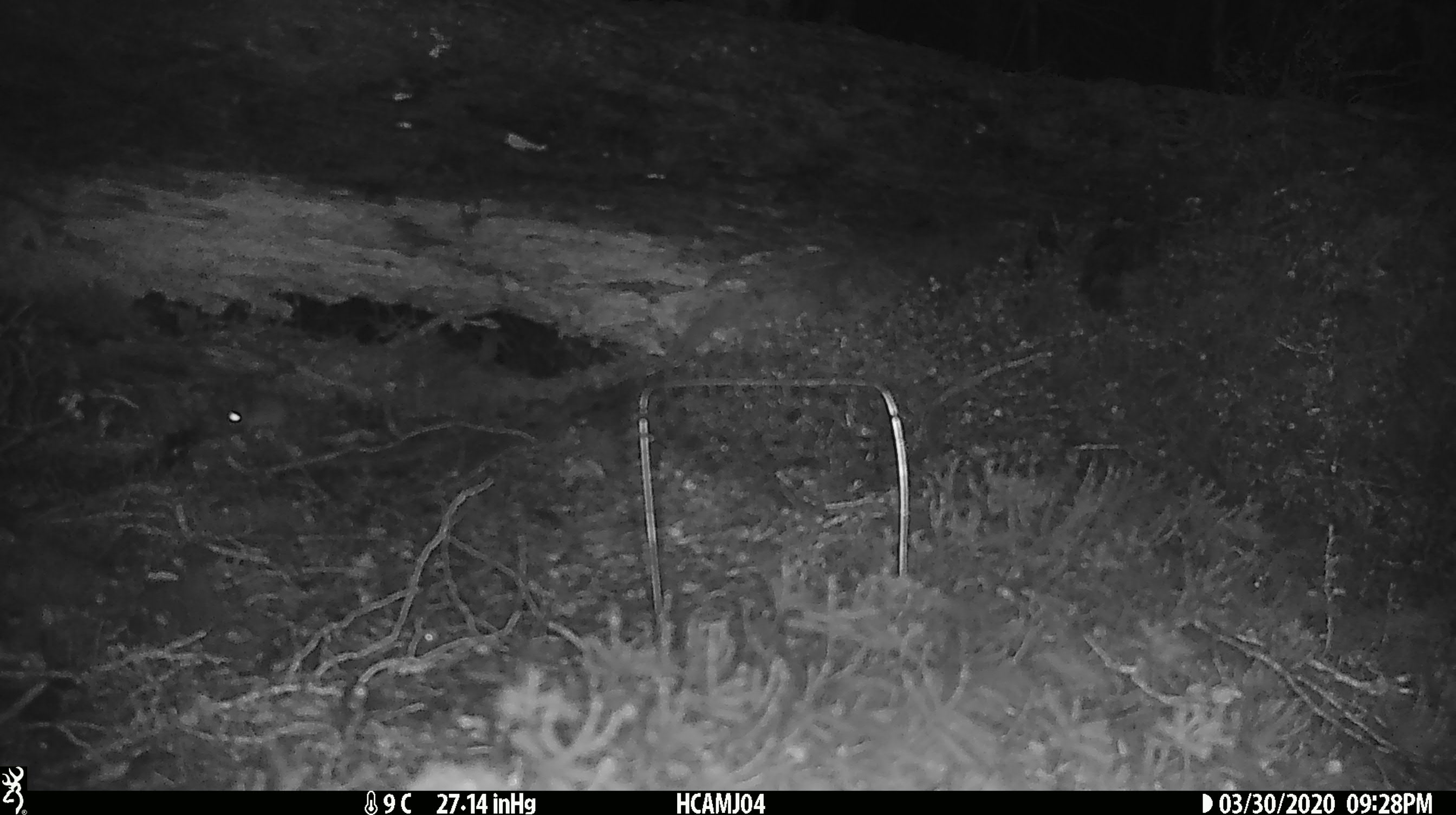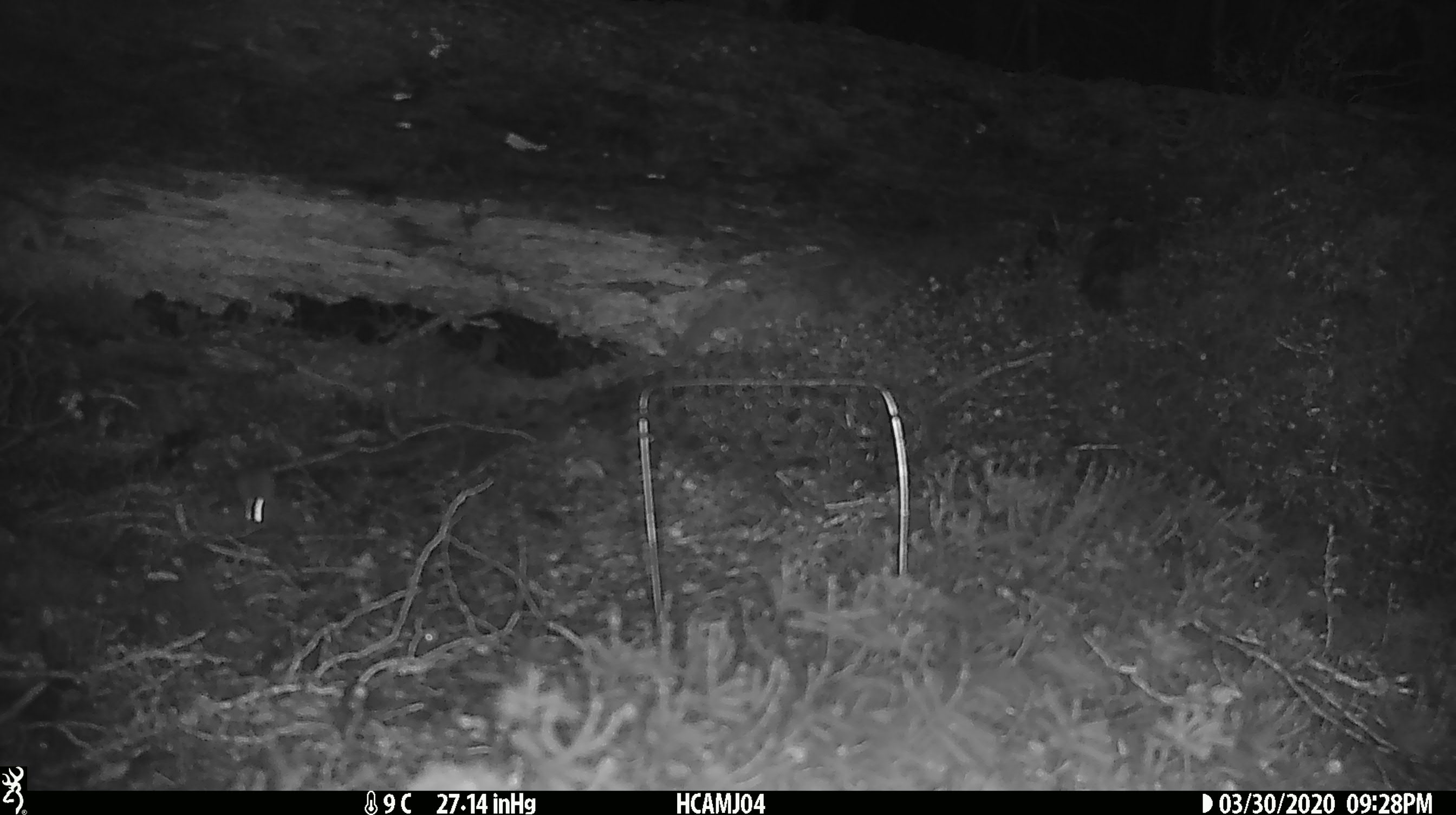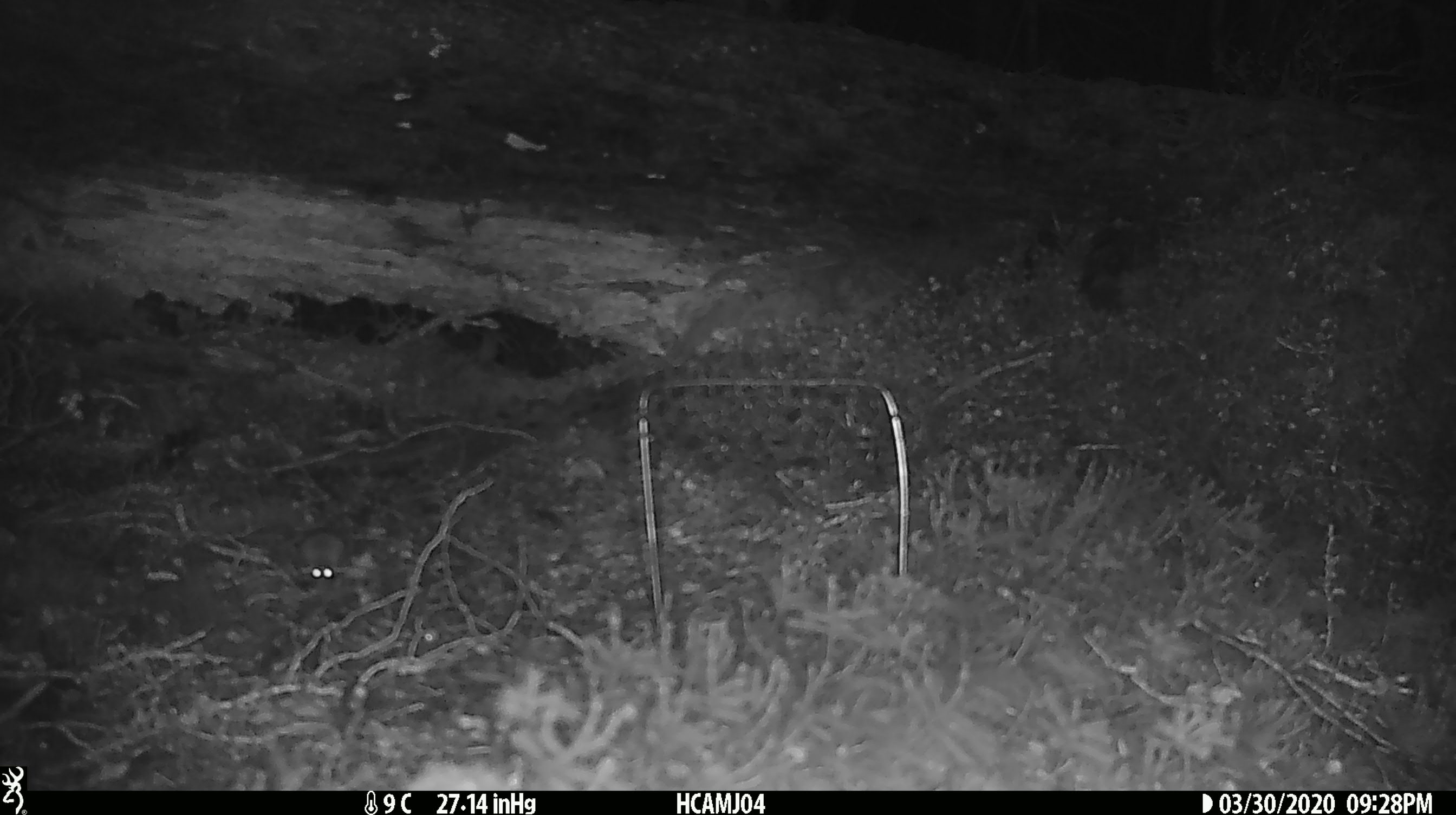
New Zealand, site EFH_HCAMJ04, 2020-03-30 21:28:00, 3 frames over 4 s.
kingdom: Animalia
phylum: Chordata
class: Mammalia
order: Rodentia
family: Muridae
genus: Mus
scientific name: Mus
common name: mouse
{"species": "mouse (Mus)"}